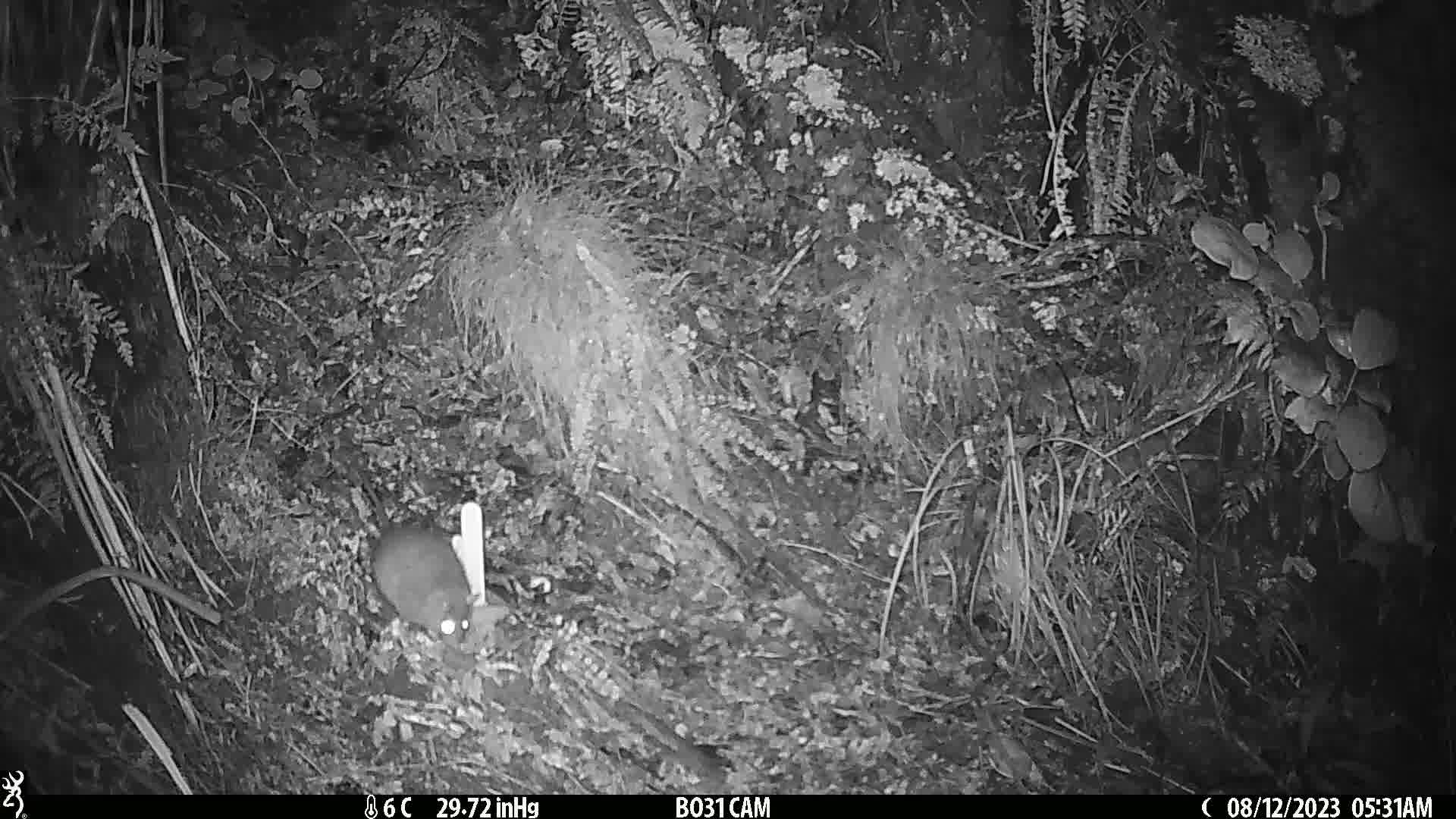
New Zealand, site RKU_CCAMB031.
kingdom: Animalia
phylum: Chordata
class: Mammalia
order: Rodentia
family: Muridae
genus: Rattus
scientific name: Rattus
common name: rat